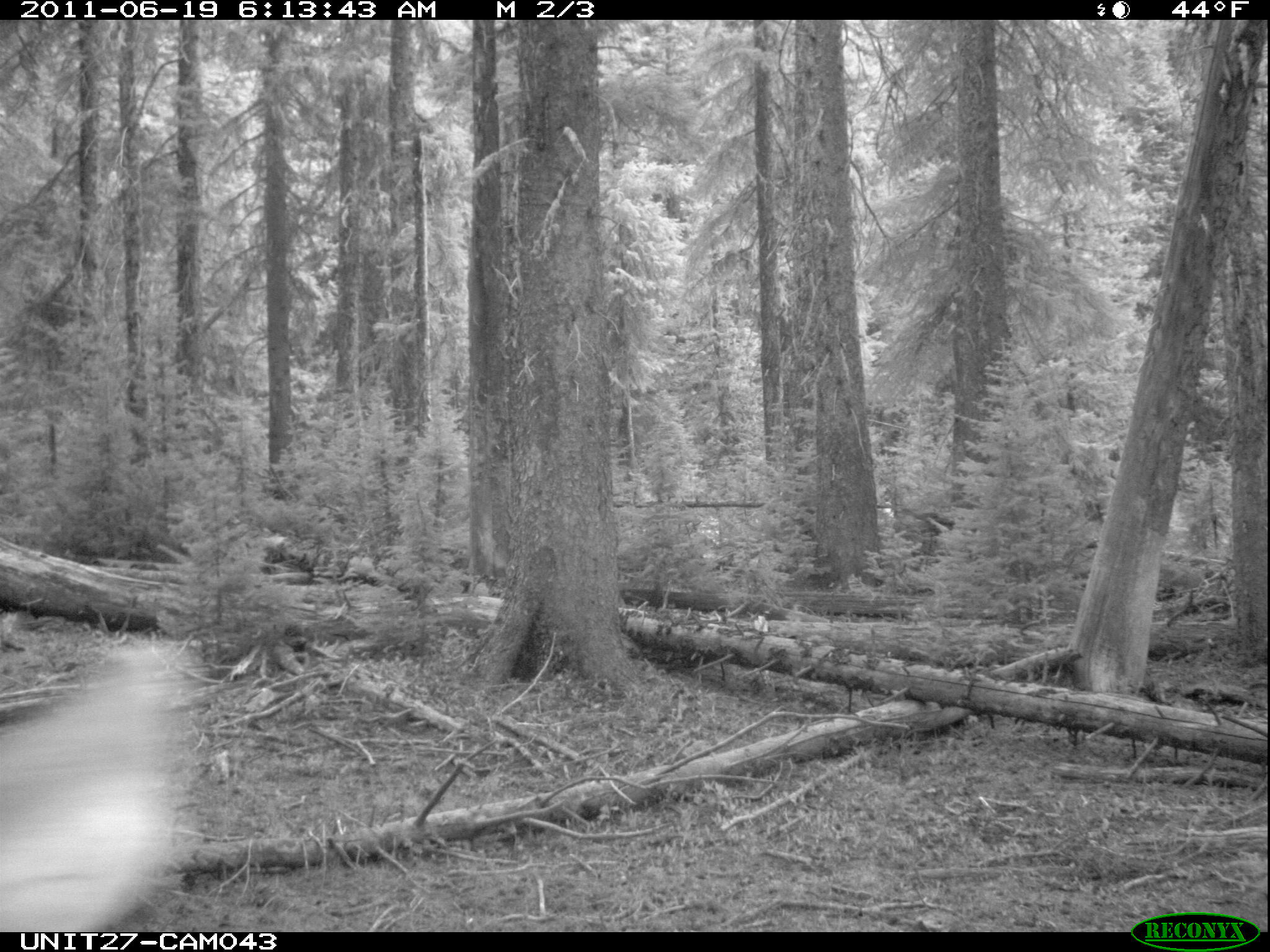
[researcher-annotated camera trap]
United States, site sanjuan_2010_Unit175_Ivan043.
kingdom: Animalia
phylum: Chordata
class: Mammalia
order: Artiodactyla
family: Cervidae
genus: Cervus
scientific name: Cervus elaphus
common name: red deer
Cervus elaphus (red deer).